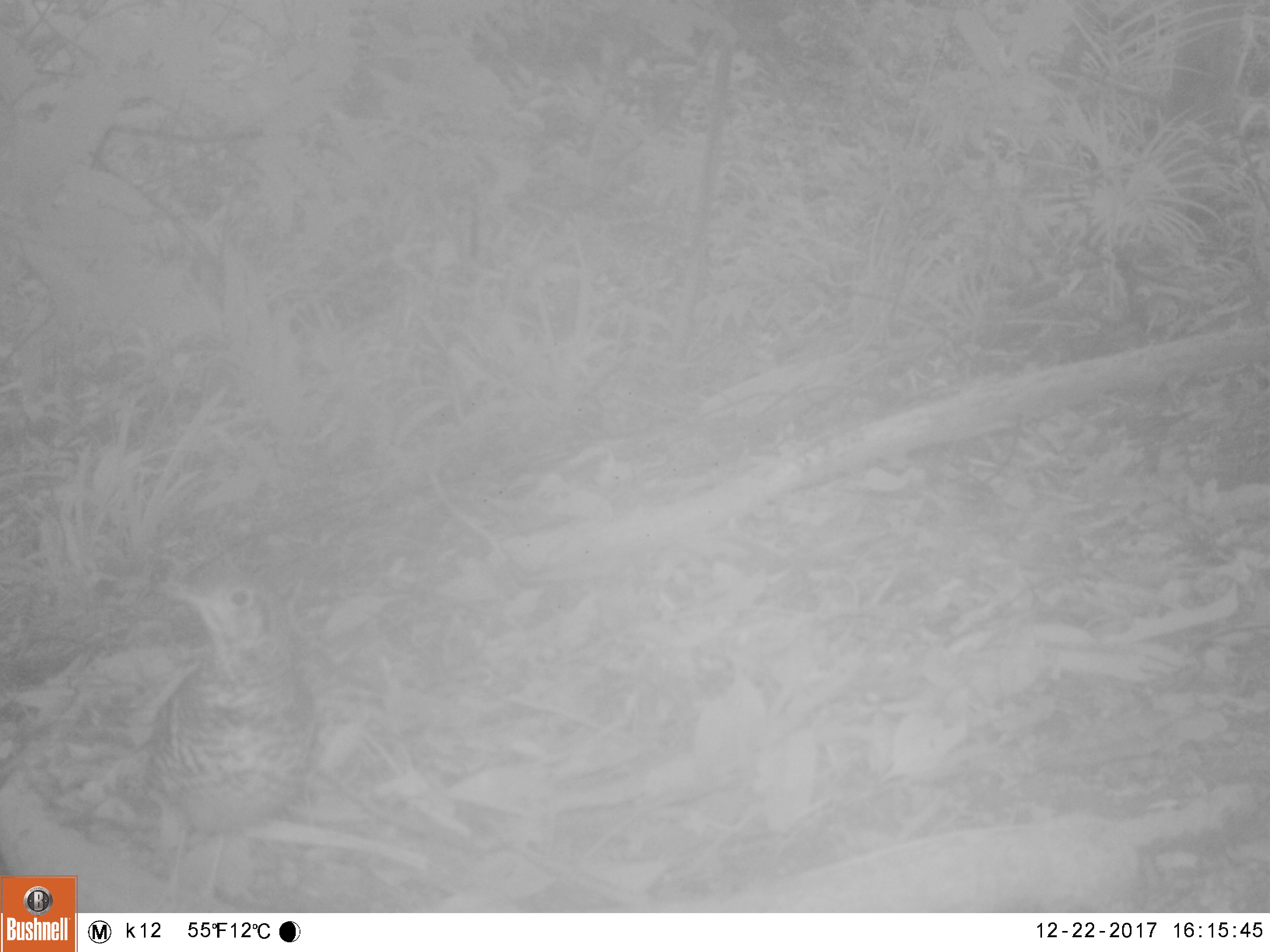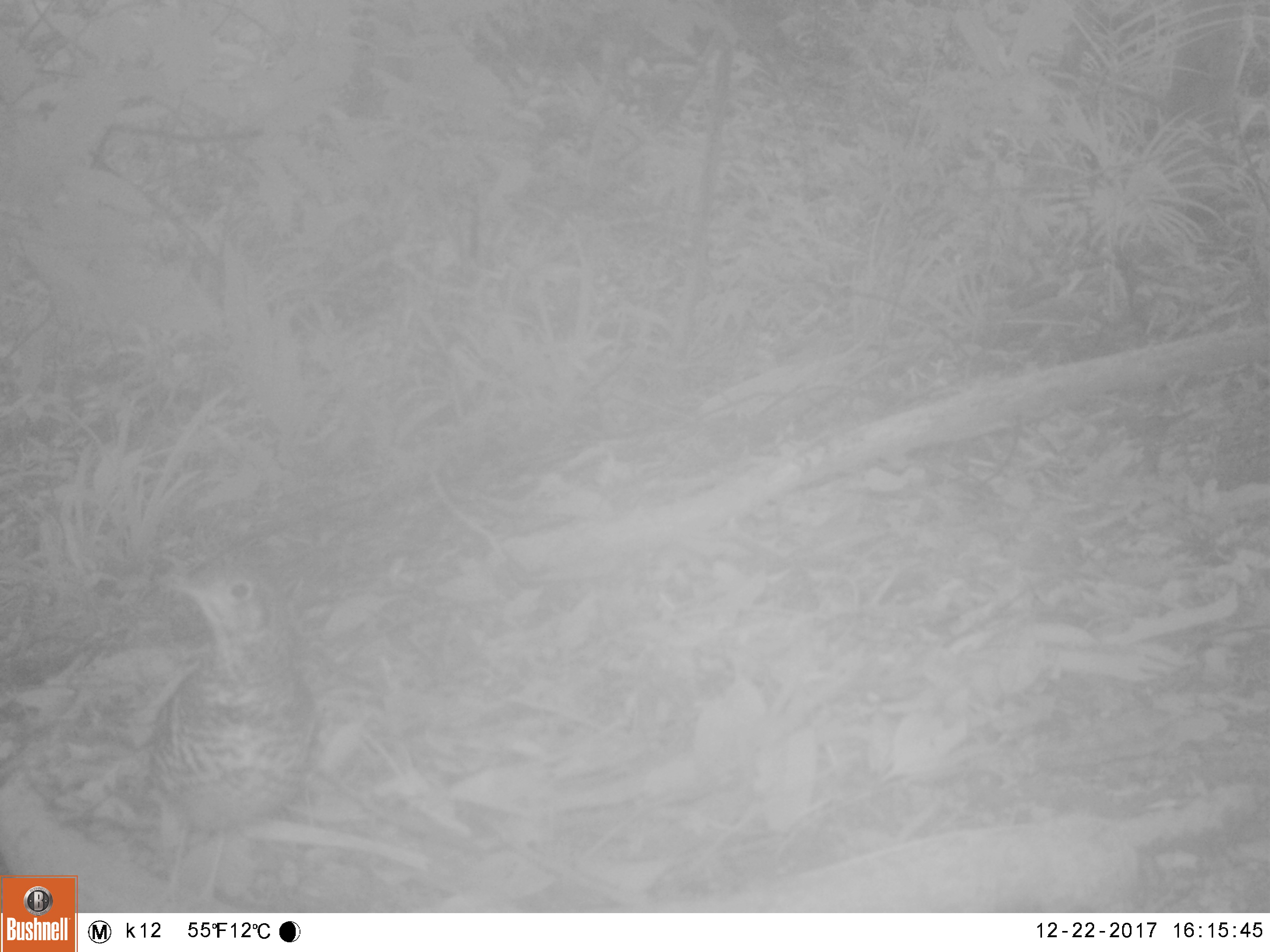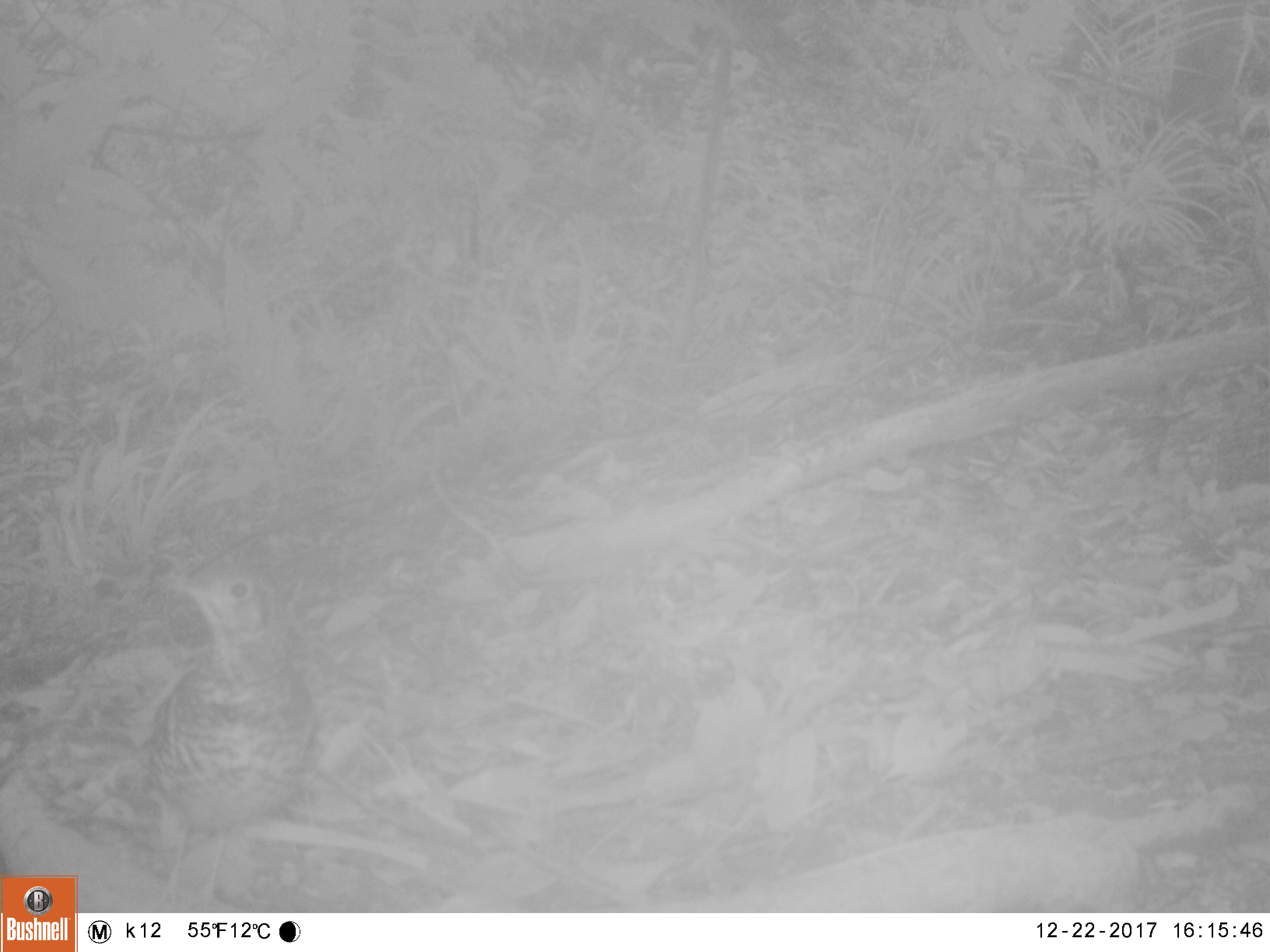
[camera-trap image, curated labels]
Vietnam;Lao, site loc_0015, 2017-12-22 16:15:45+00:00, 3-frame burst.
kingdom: Animalia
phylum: Chordata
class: Aves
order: Passeriformes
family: Turdidae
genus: Zoothera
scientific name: Zoothera dauma dauma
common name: scaly thrush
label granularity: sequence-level